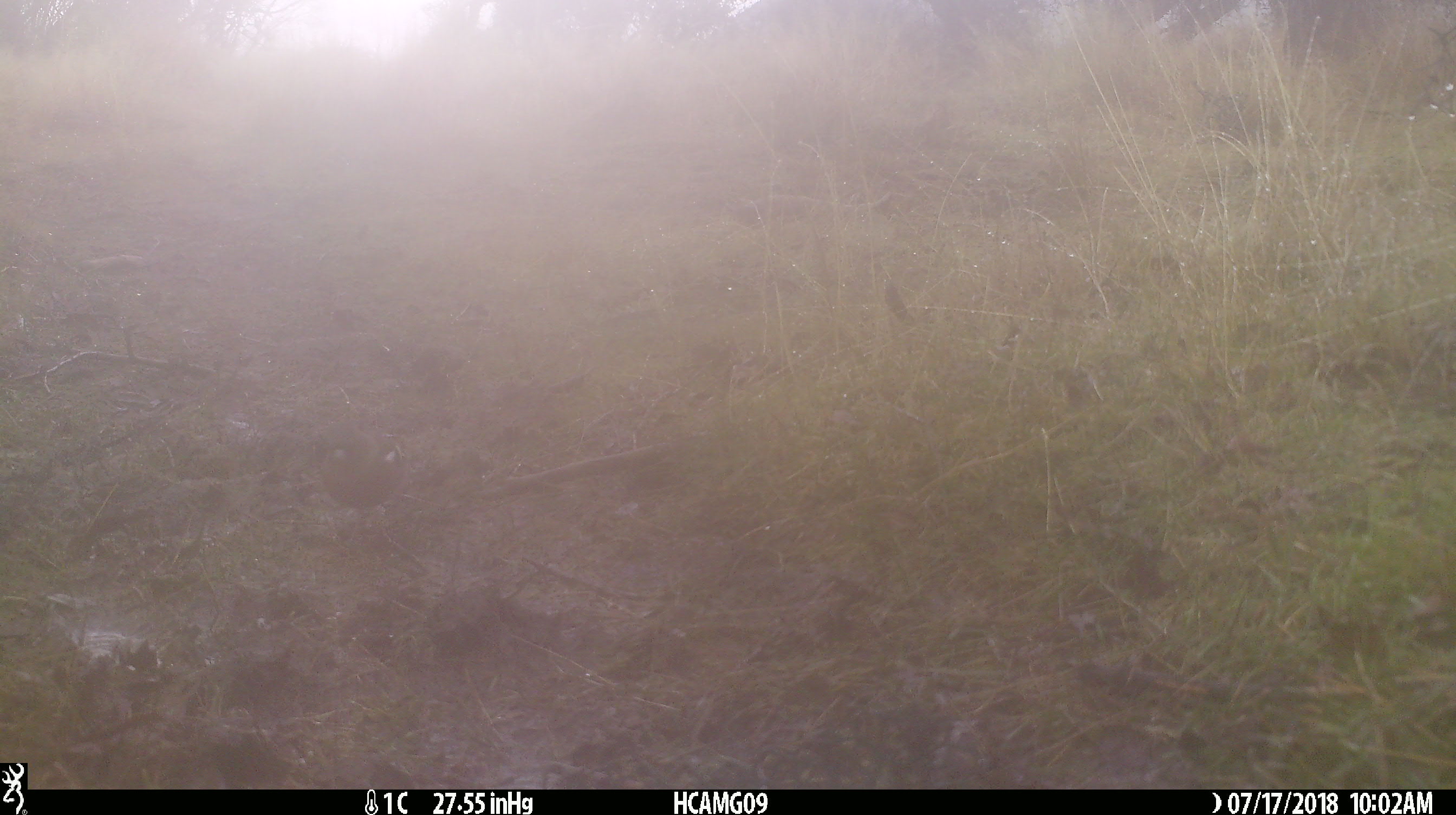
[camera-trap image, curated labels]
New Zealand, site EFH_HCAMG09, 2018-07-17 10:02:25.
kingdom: Animalia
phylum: Chordata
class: Aves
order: Passeriformes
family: Fringillidae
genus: Fringilla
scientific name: Fringilla coelebs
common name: common chaffinch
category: chaffinch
Chaffinch (common chaffinch) (Fringilla coelebs).